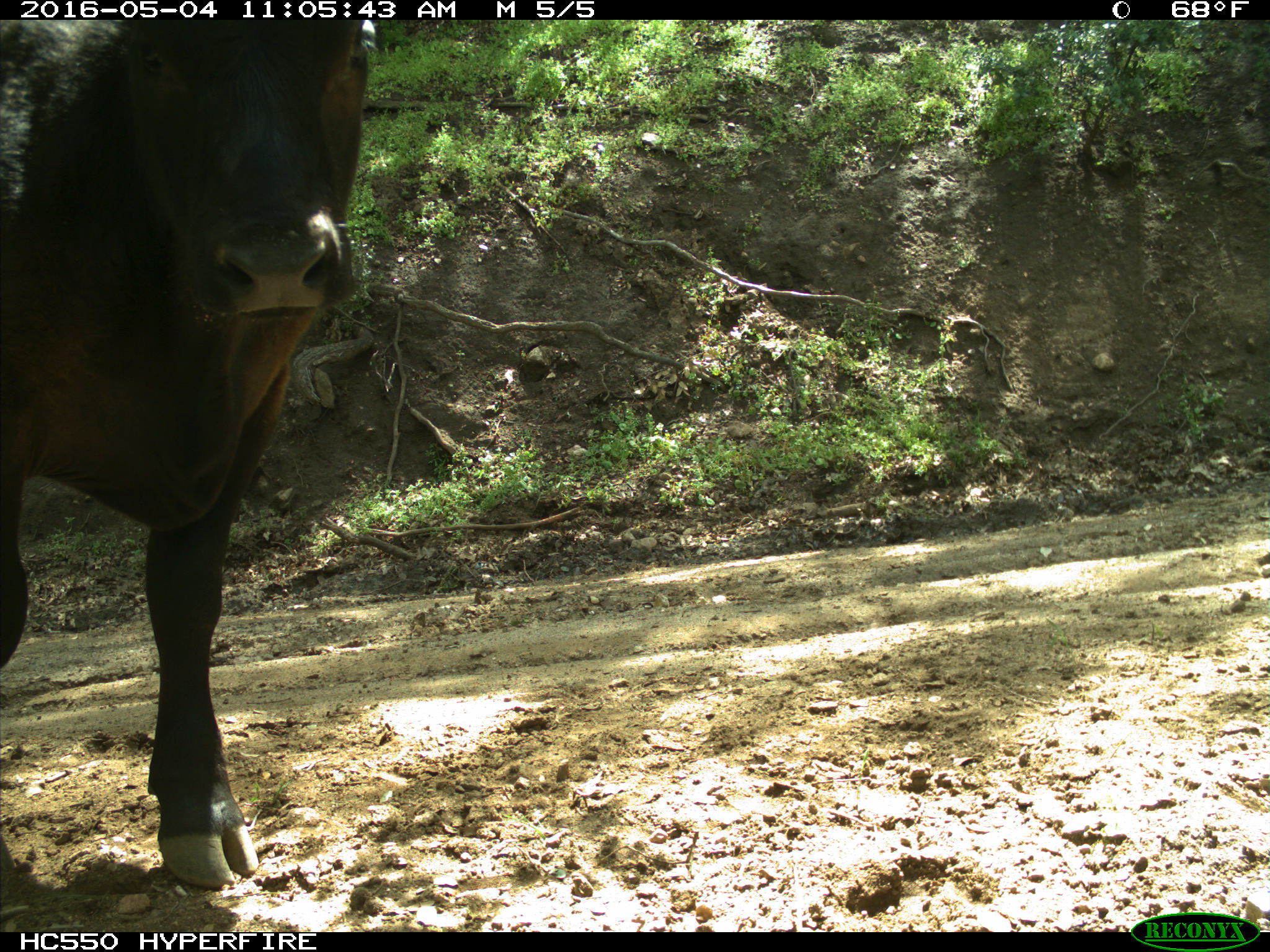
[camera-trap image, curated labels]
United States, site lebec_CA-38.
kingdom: Animalia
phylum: Chordata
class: Mammalia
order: Artiodactyla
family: Bovidae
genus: Bos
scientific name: Bos taurus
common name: domestic cow